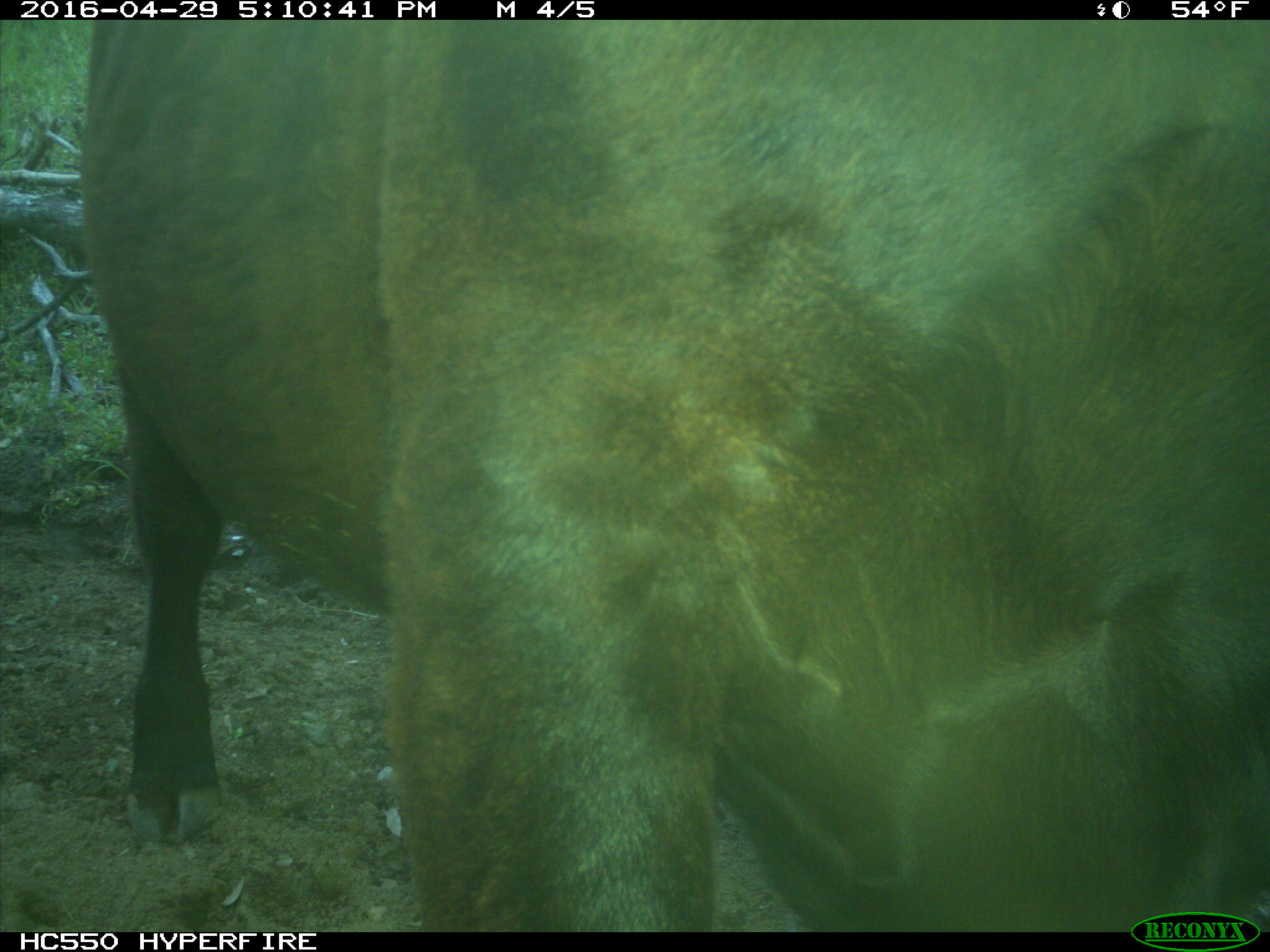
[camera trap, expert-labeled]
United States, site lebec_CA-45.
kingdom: Animalia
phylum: Chordata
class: Mammalia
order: Artiodactyla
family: Bovidae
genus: Bos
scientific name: Bos taurus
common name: domestic cow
Bos taurus (domestic cow).